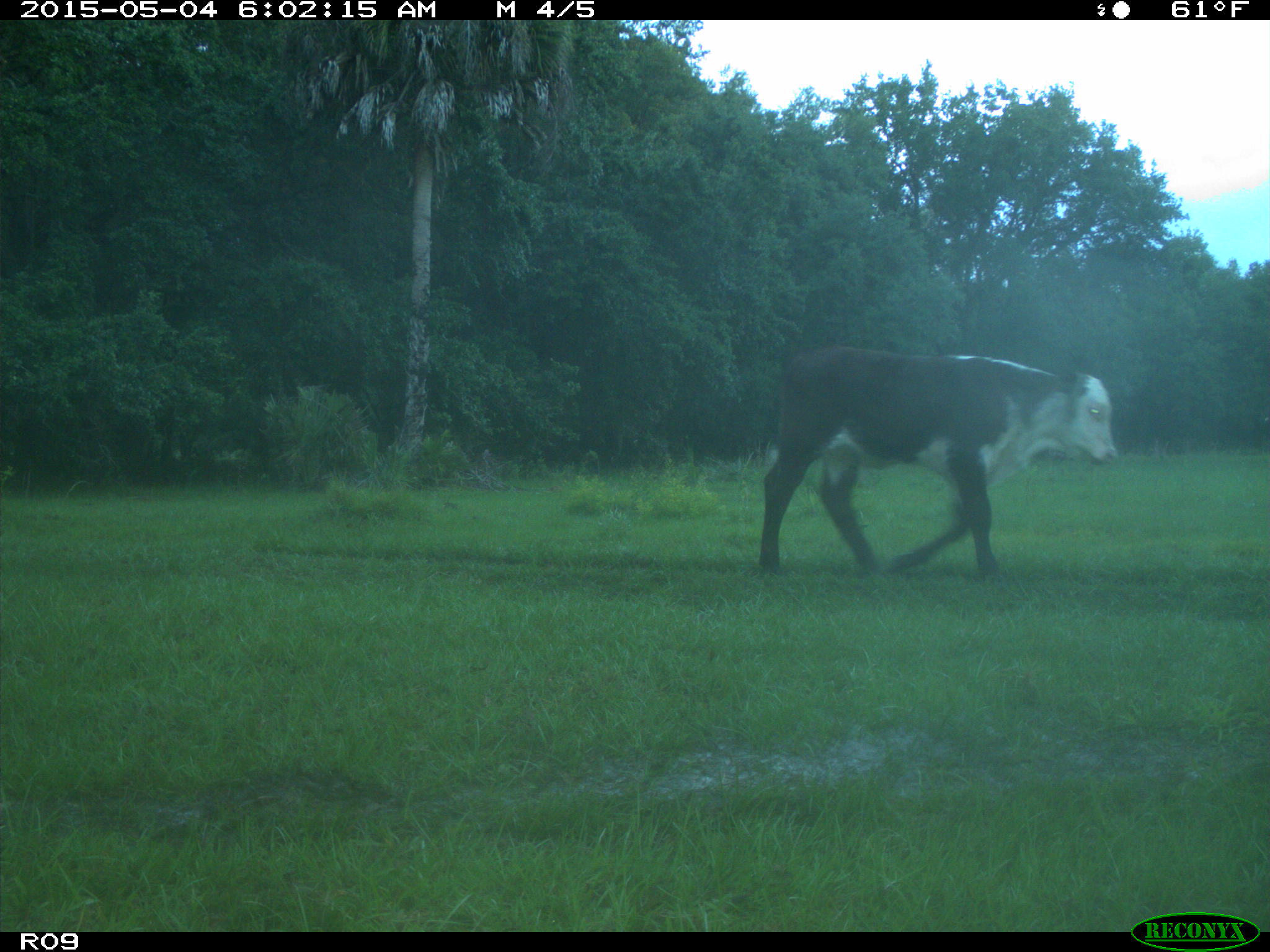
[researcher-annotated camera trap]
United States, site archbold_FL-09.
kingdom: Animalia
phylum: Chordata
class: Mammalia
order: Artiodactyla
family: Bovidae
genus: Bos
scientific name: Bos taurus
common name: domestic cow